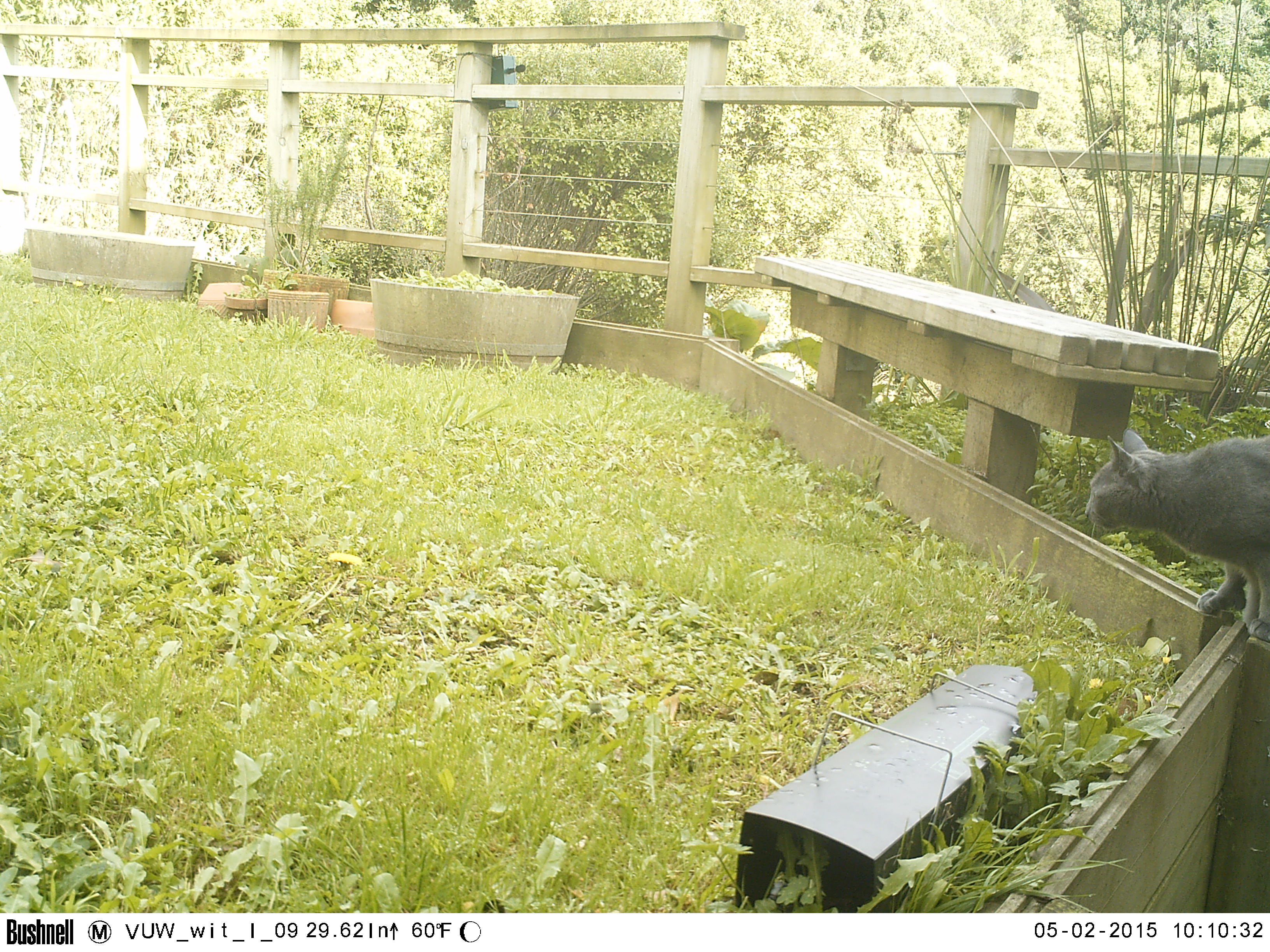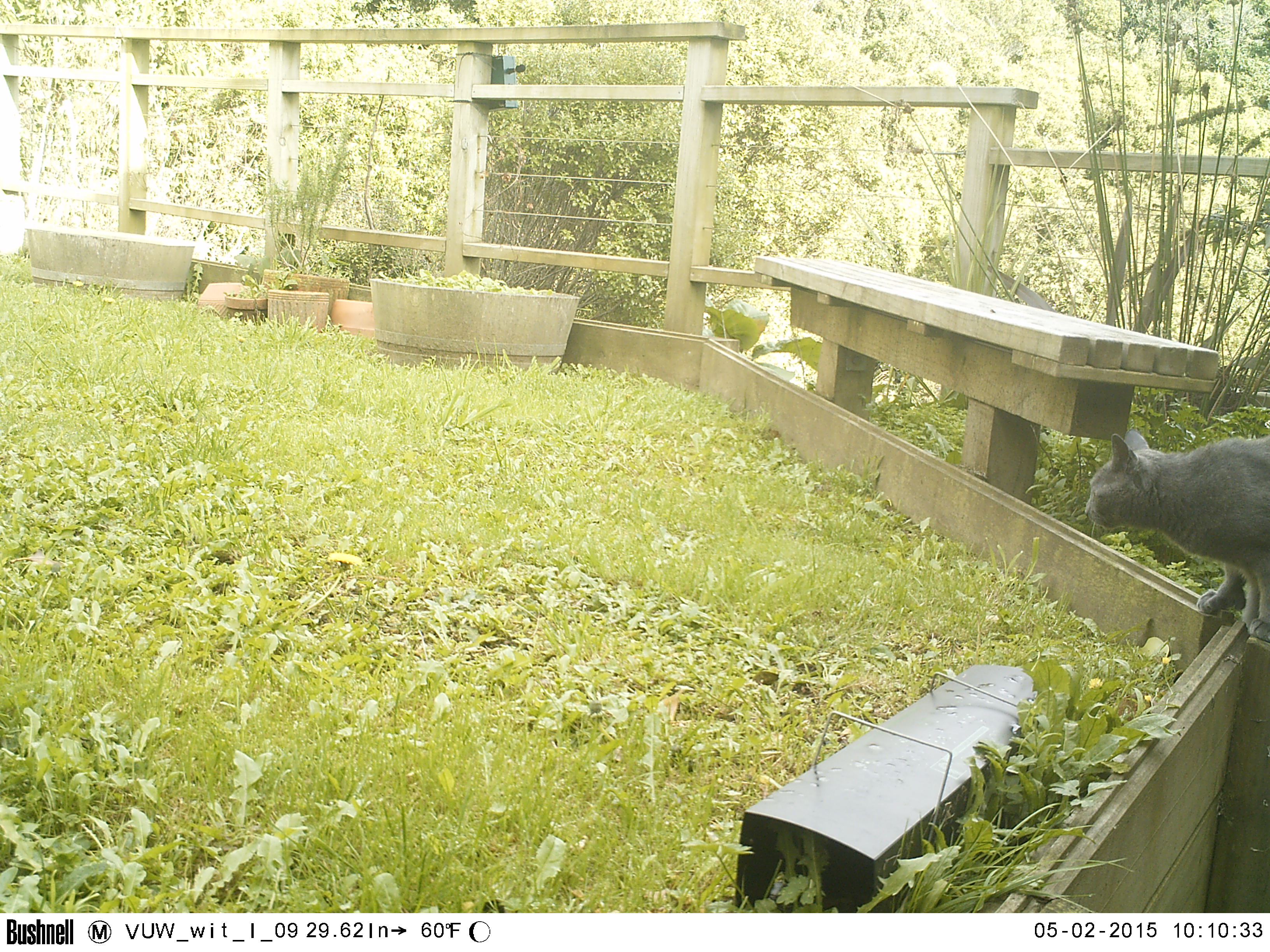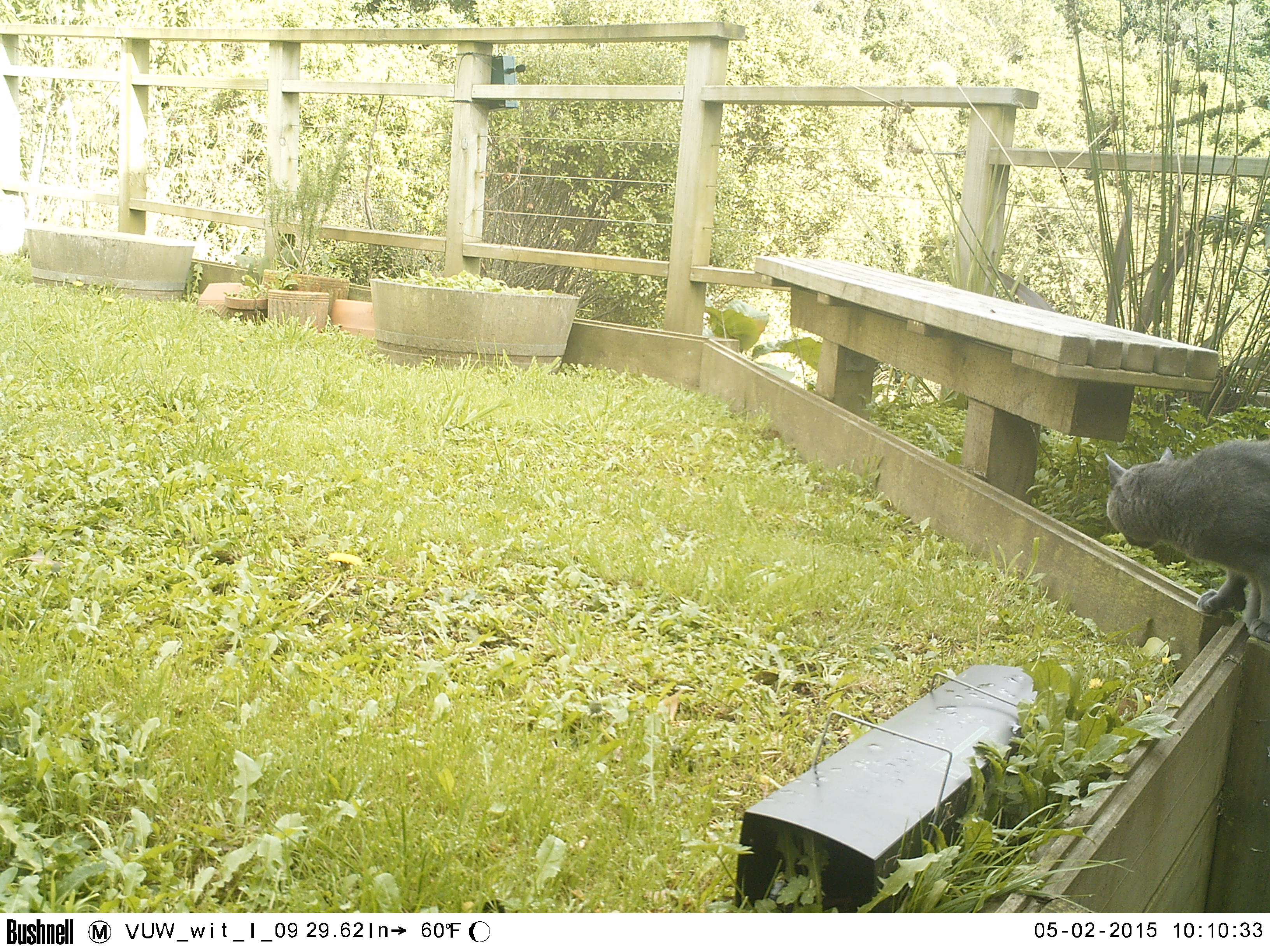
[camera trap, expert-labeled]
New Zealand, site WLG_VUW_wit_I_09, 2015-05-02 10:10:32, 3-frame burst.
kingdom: Animalia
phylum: Chordata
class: Mammalia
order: Carnivora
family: Felidae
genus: Felis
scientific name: Felis catus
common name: domestic cat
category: cat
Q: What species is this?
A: Cat (domestic cat) (Felis catus).